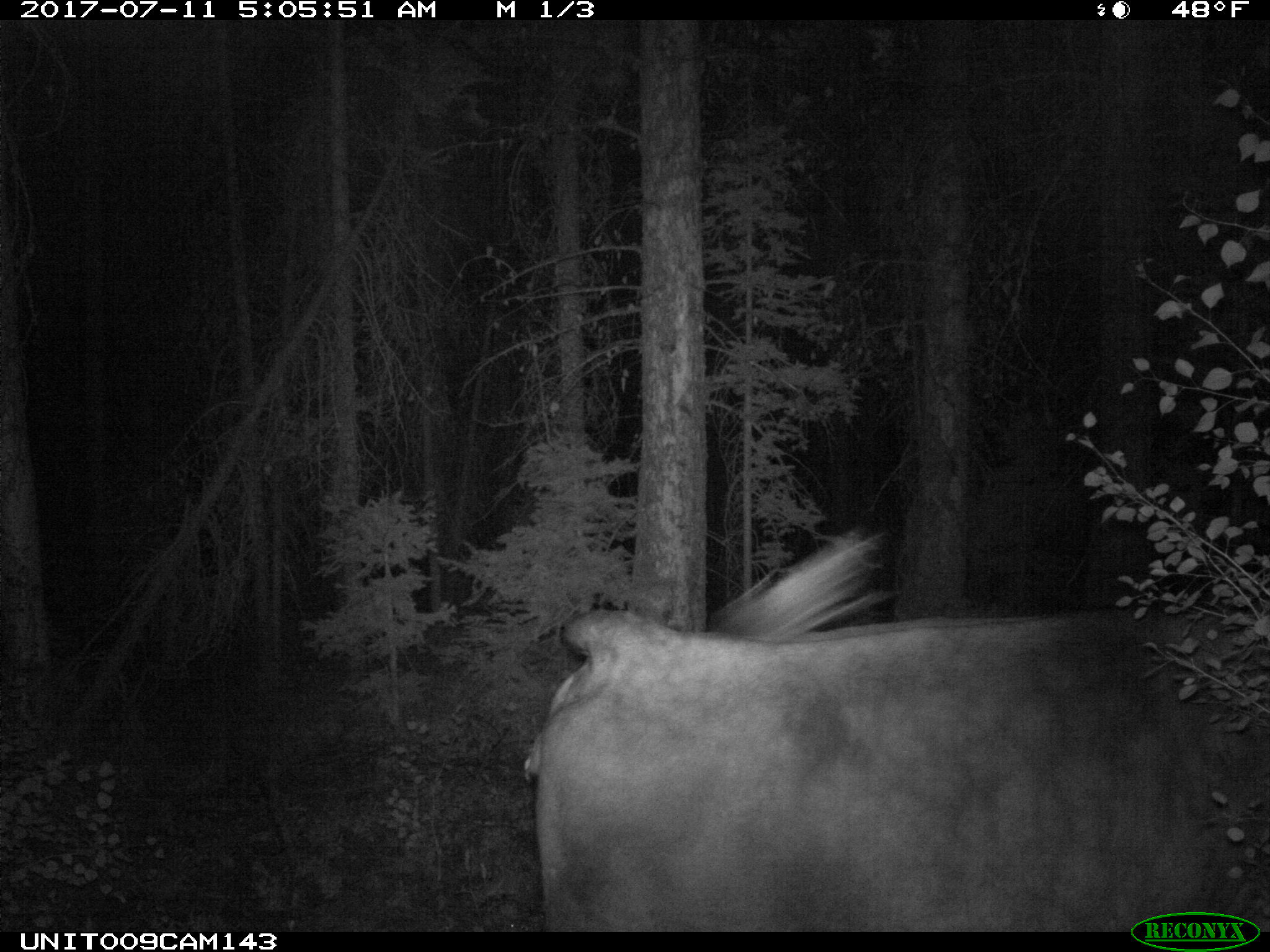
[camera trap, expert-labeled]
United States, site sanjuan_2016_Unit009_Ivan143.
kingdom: Animalia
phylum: Chordata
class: Mammalia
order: Artiodactyla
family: Bovidae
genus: Bos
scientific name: Bos taurus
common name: domestic cow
Bos taurus (domestic cow).